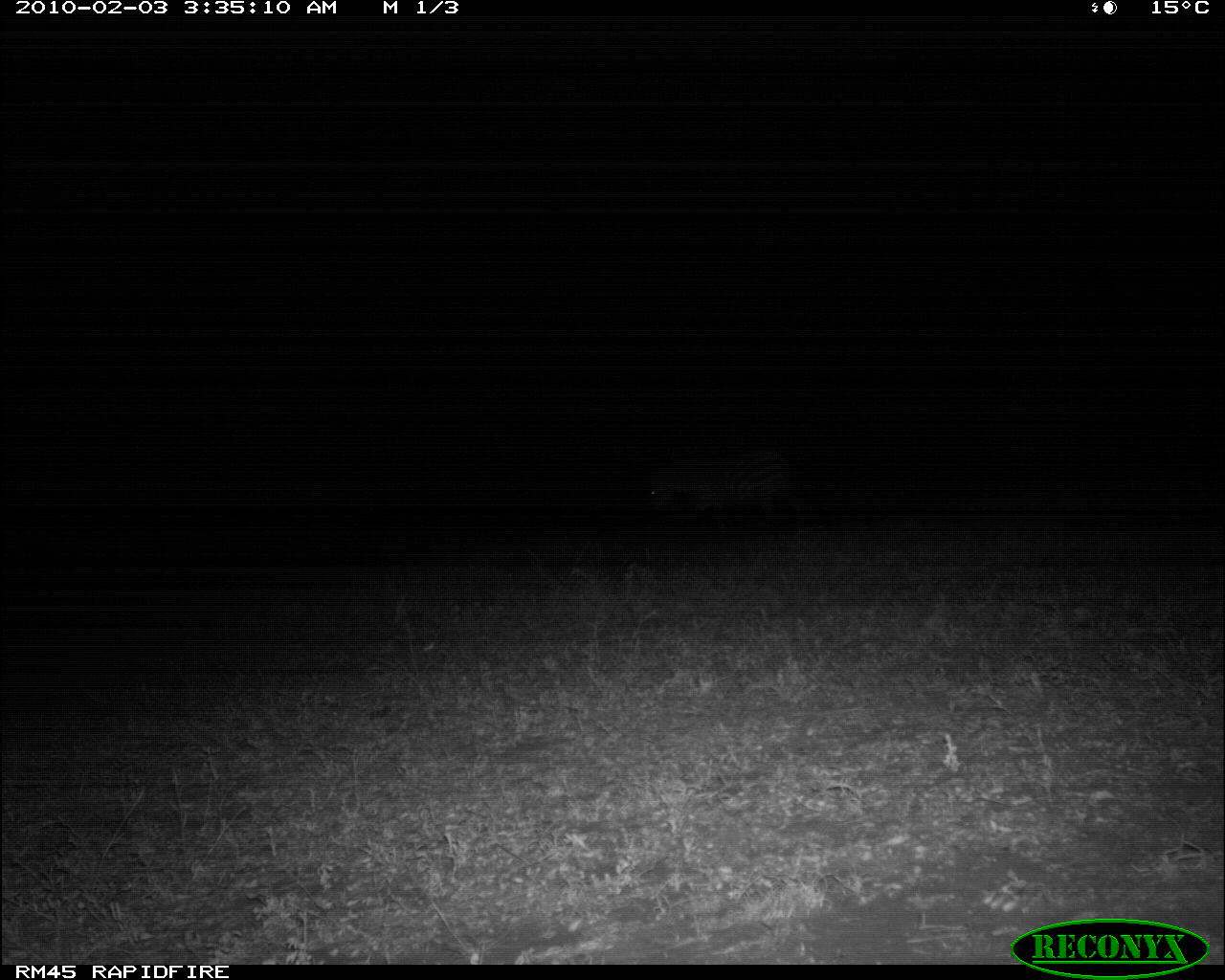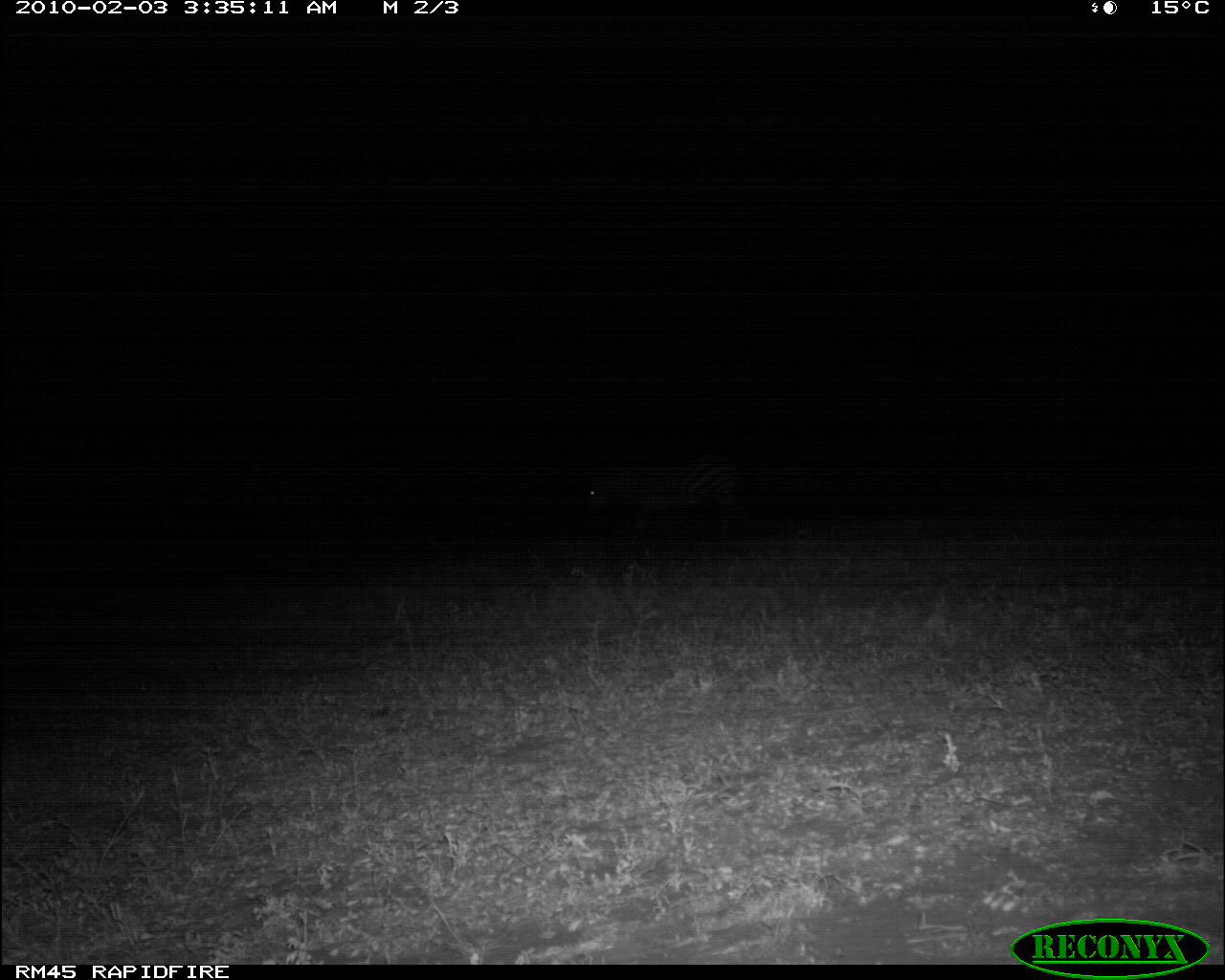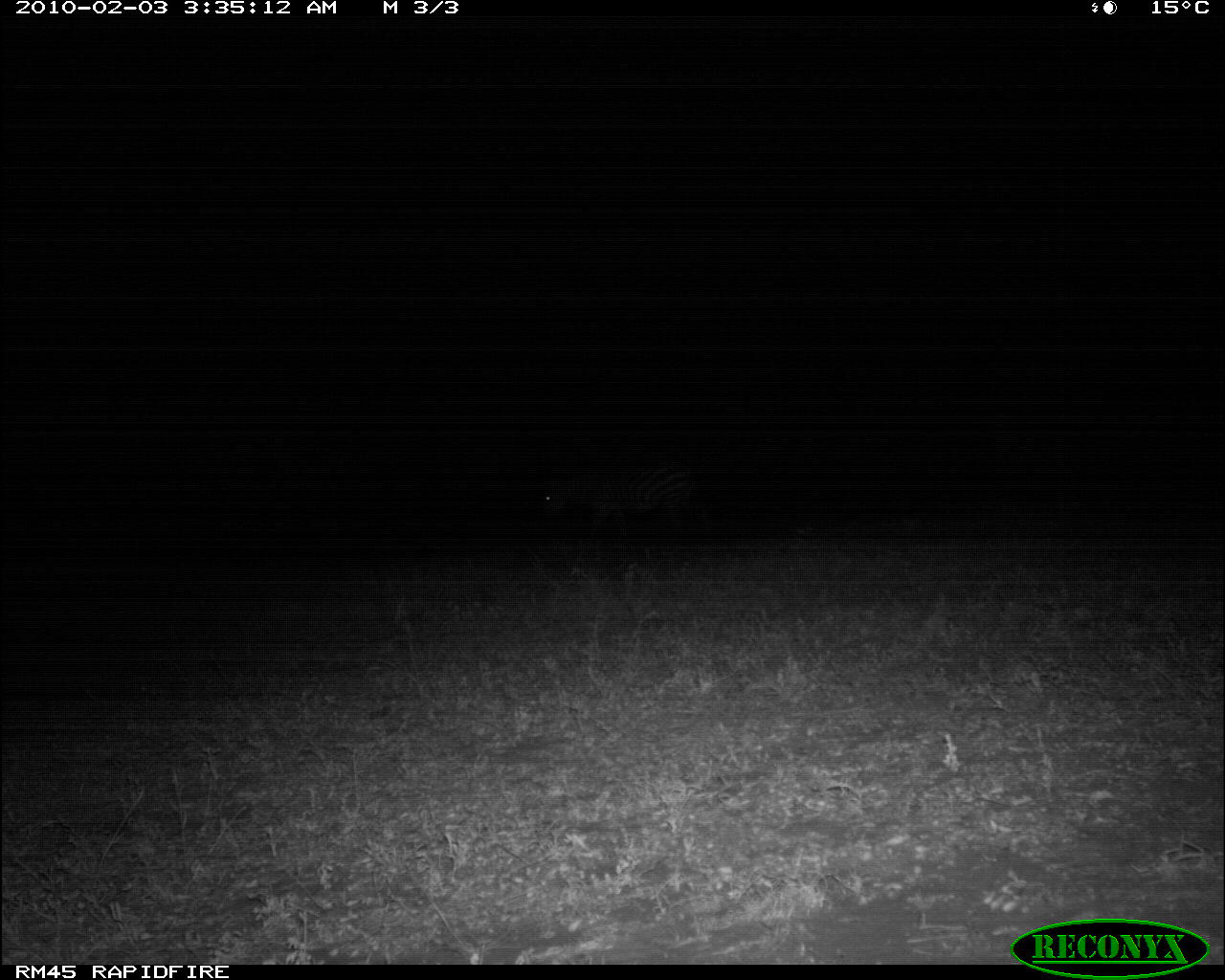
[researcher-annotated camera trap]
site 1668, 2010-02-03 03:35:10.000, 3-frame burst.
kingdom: Animalia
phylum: Chordata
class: Mammalia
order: Perissodactyla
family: Equidae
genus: Equus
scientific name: Equus quagga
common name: plains zebra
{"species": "Equus quagga (plains zebra)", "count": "1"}